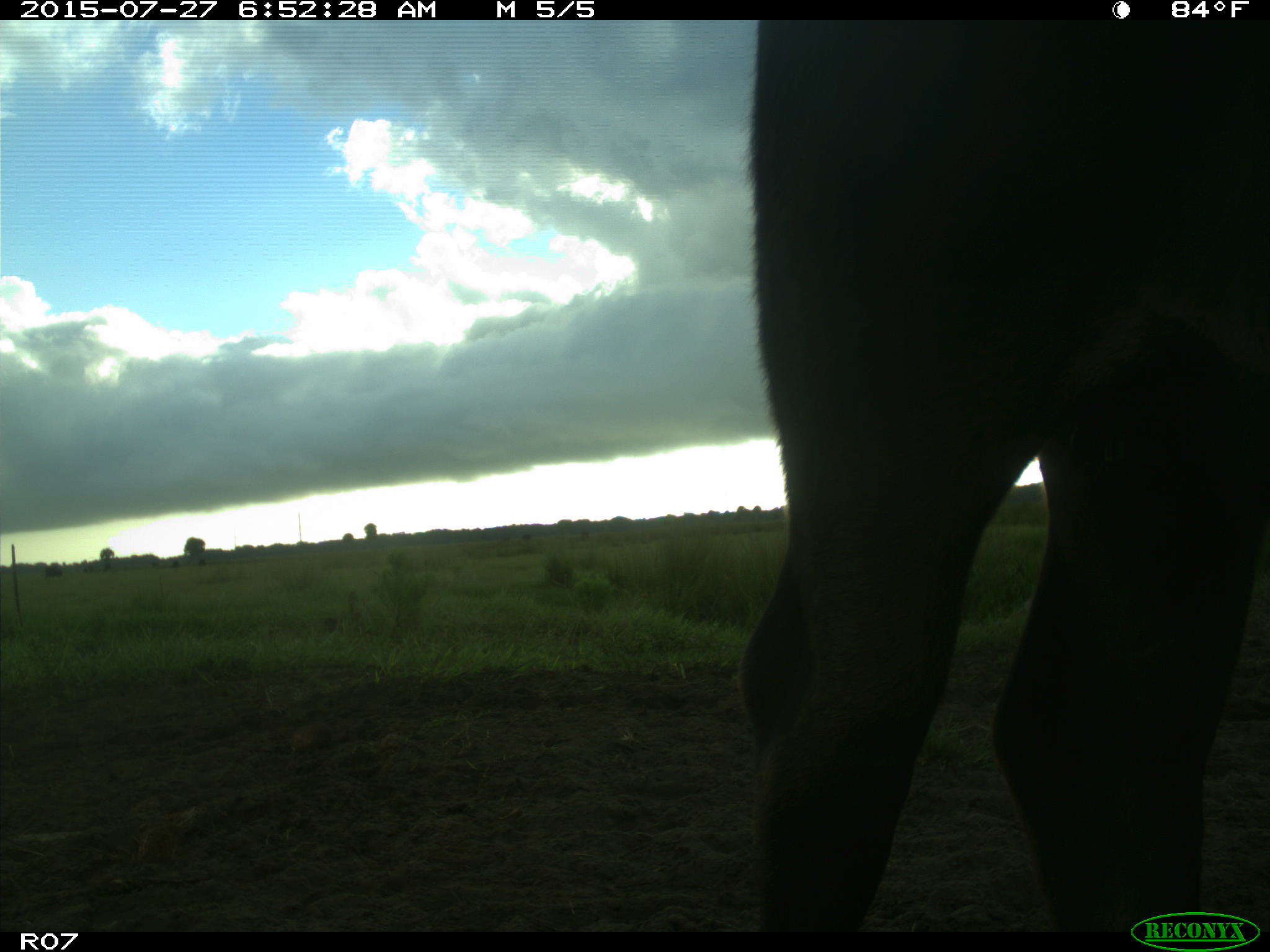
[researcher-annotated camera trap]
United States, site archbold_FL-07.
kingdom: Animalia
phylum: Chordata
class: Mammalia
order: Artiodactyla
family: Bovidae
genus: Bos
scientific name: Bos taurus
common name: domestic cow